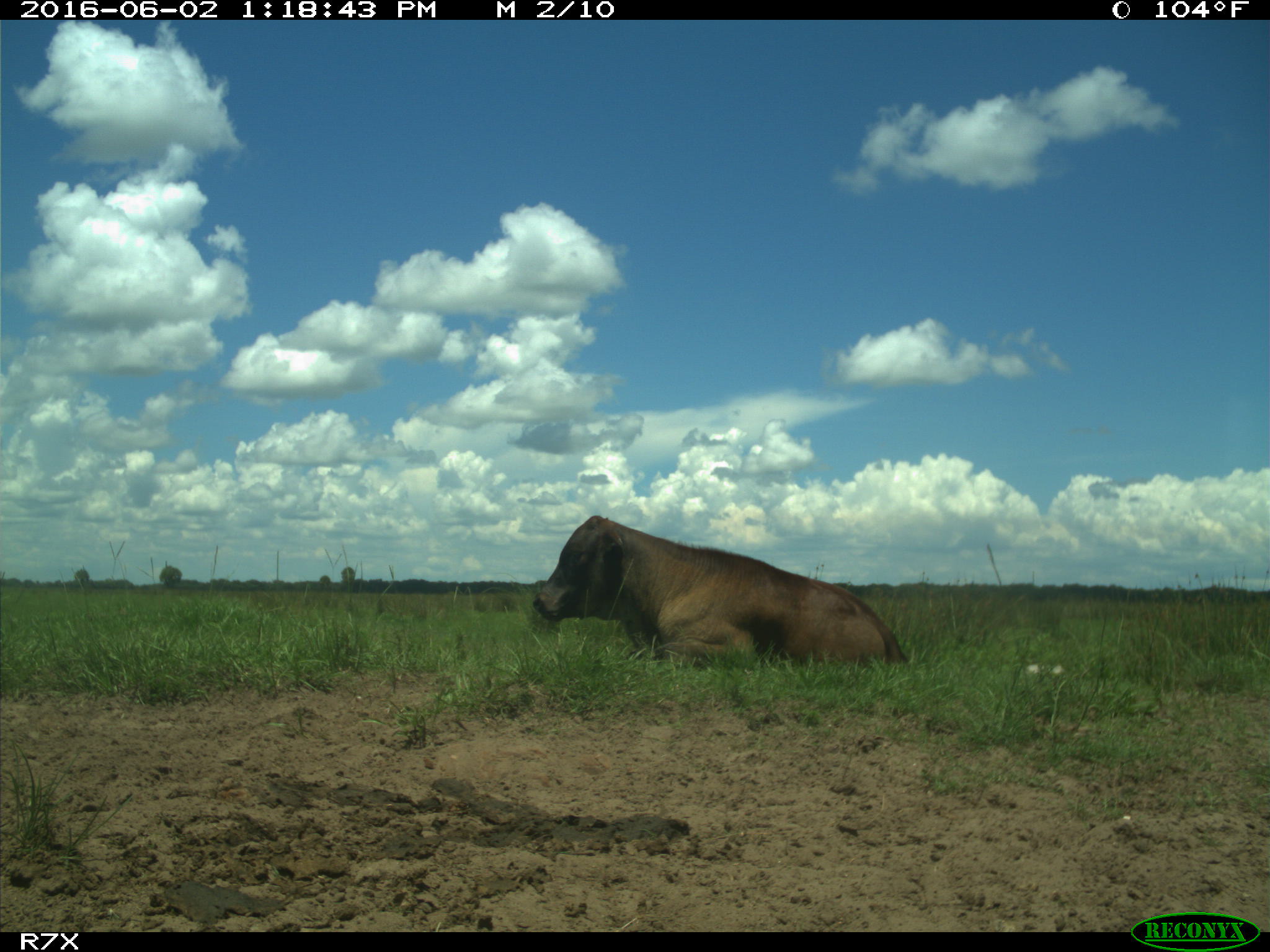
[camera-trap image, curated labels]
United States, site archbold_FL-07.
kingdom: Animalia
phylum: Chordata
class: Mammalia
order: Artiodactyla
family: Bovidae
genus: Bos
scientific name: Bos taurus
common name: domestic cow